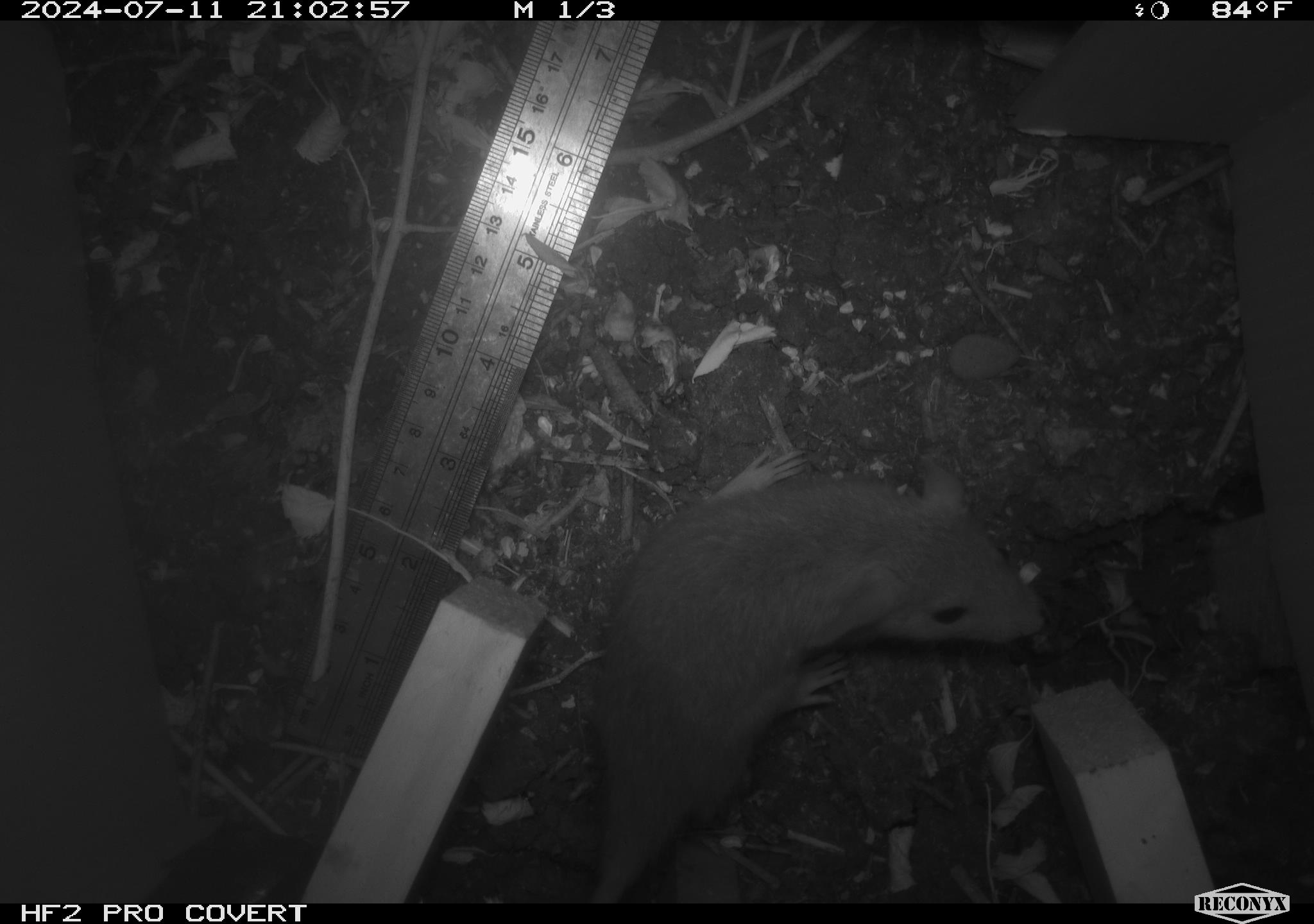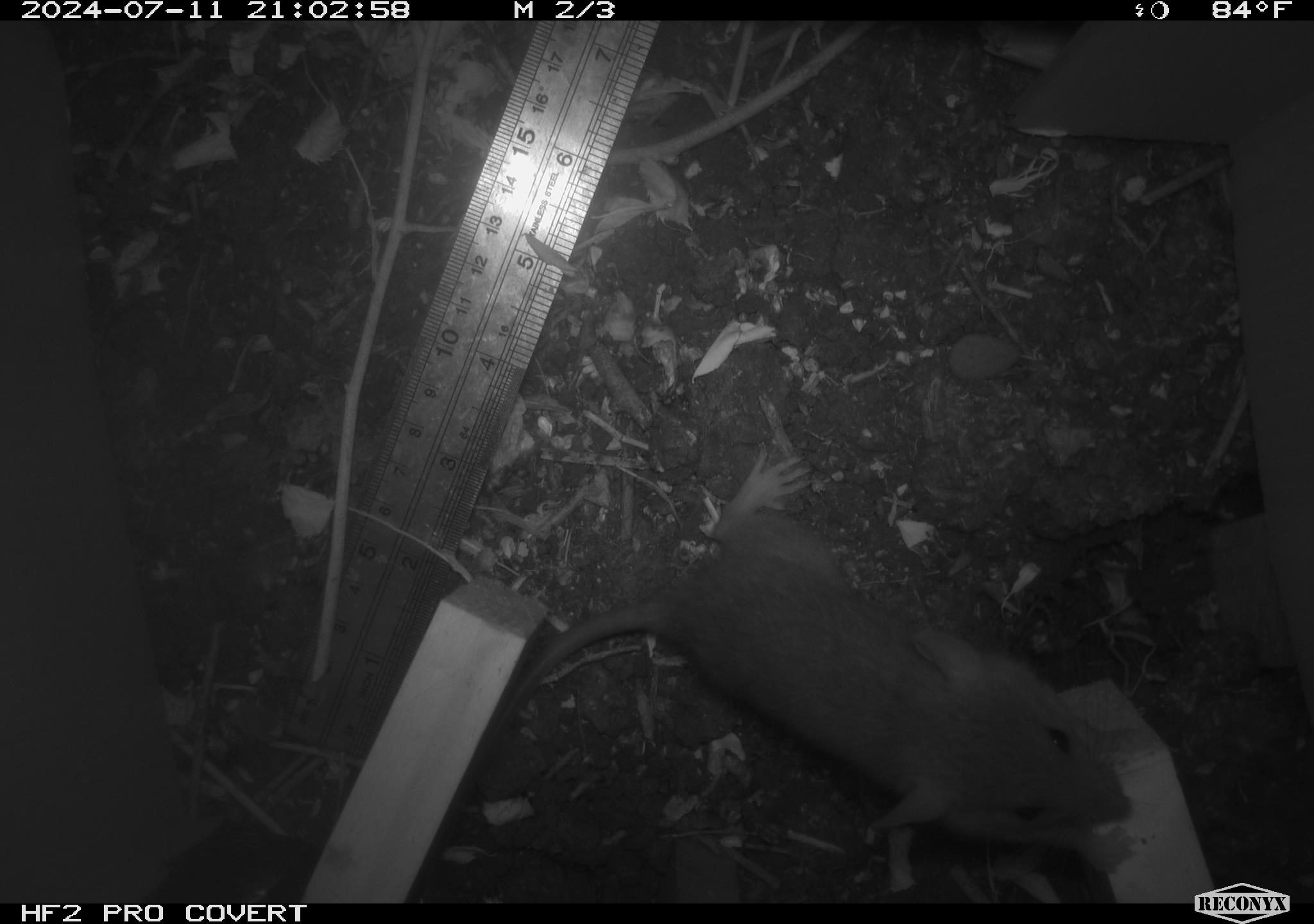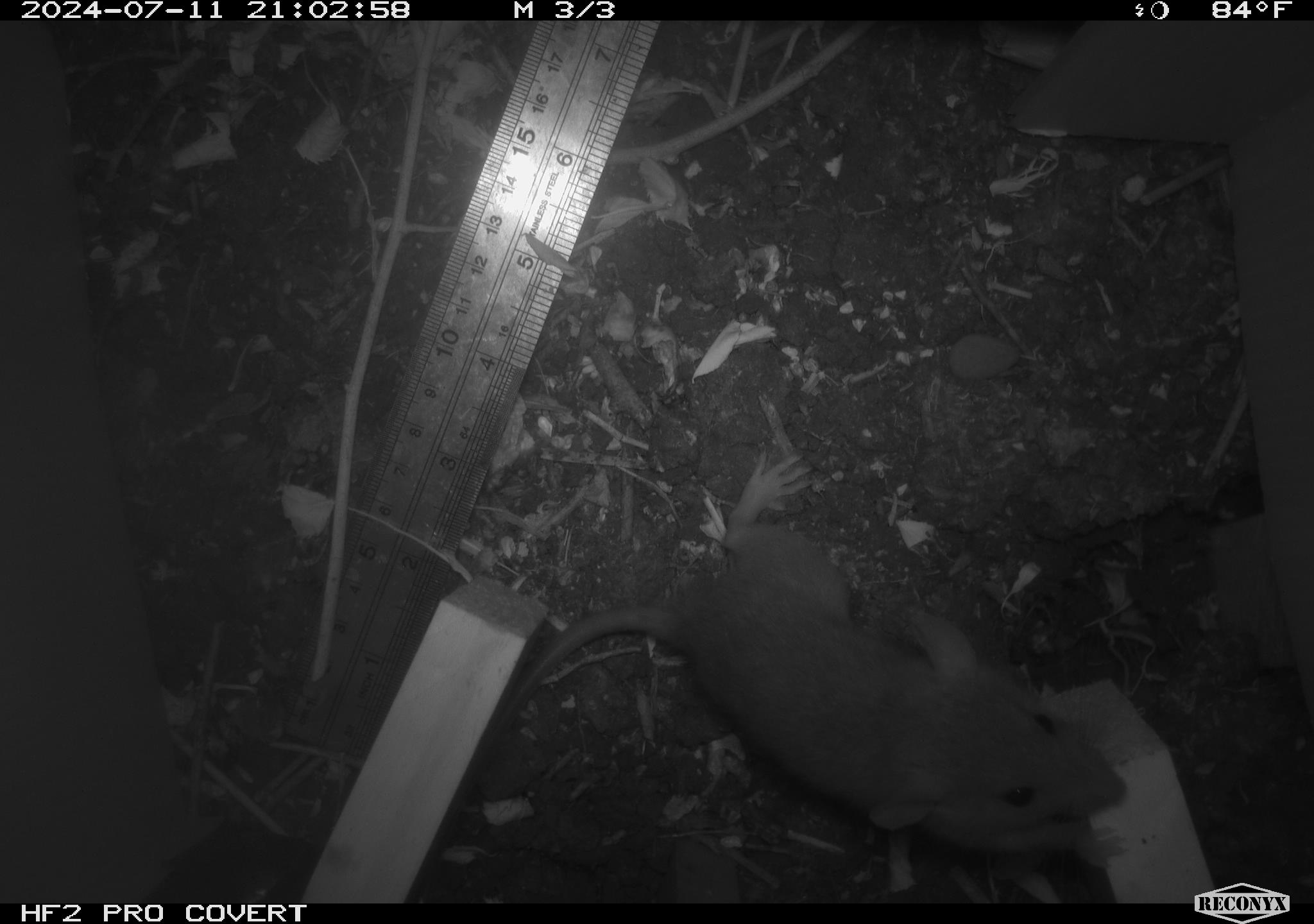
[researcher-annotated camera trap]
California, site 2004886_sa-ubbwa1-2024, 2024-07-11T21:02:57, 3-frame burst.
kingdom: Animalia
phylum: Chordata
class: Mammalia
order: Rodentia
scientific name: Rodentia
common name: mouse species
Mouse species (Rodentia).